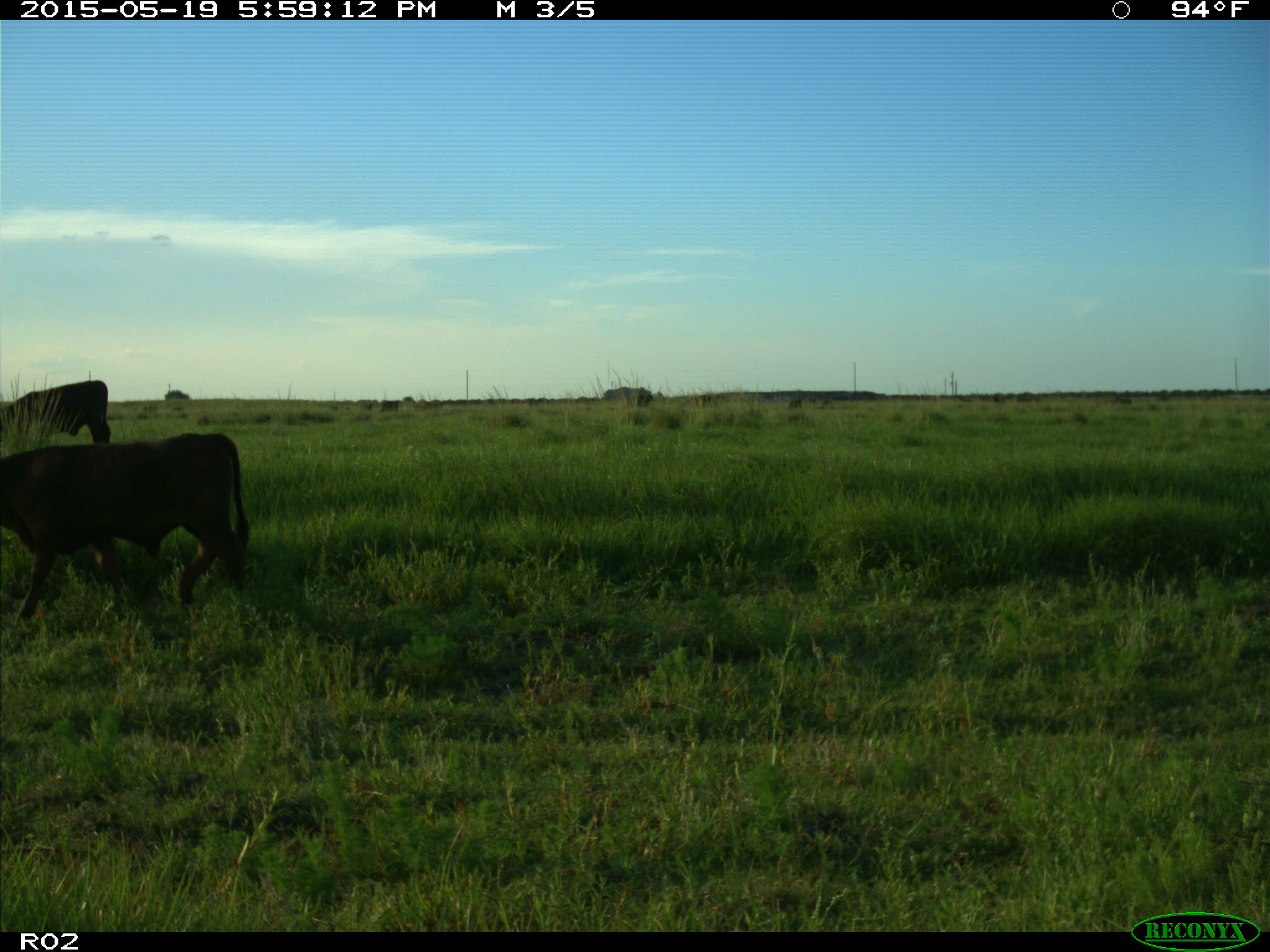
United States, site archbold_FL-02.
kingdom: Animalia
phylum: Chordata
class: Mammalia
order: Artiodactyla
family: Bovidae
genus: Bos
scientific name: Bos taurus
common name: domestic cow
Bos taurus (domestic cow).